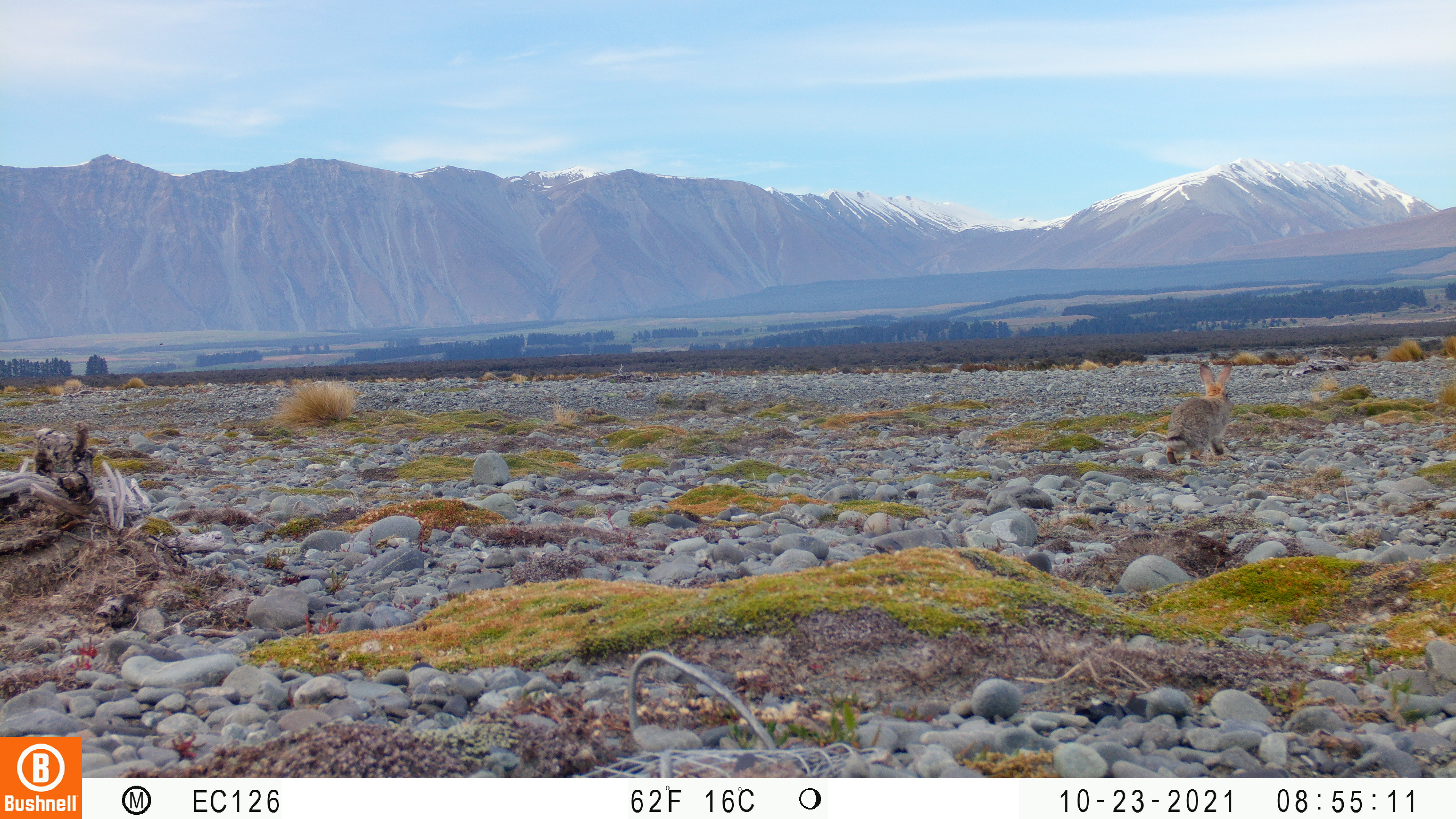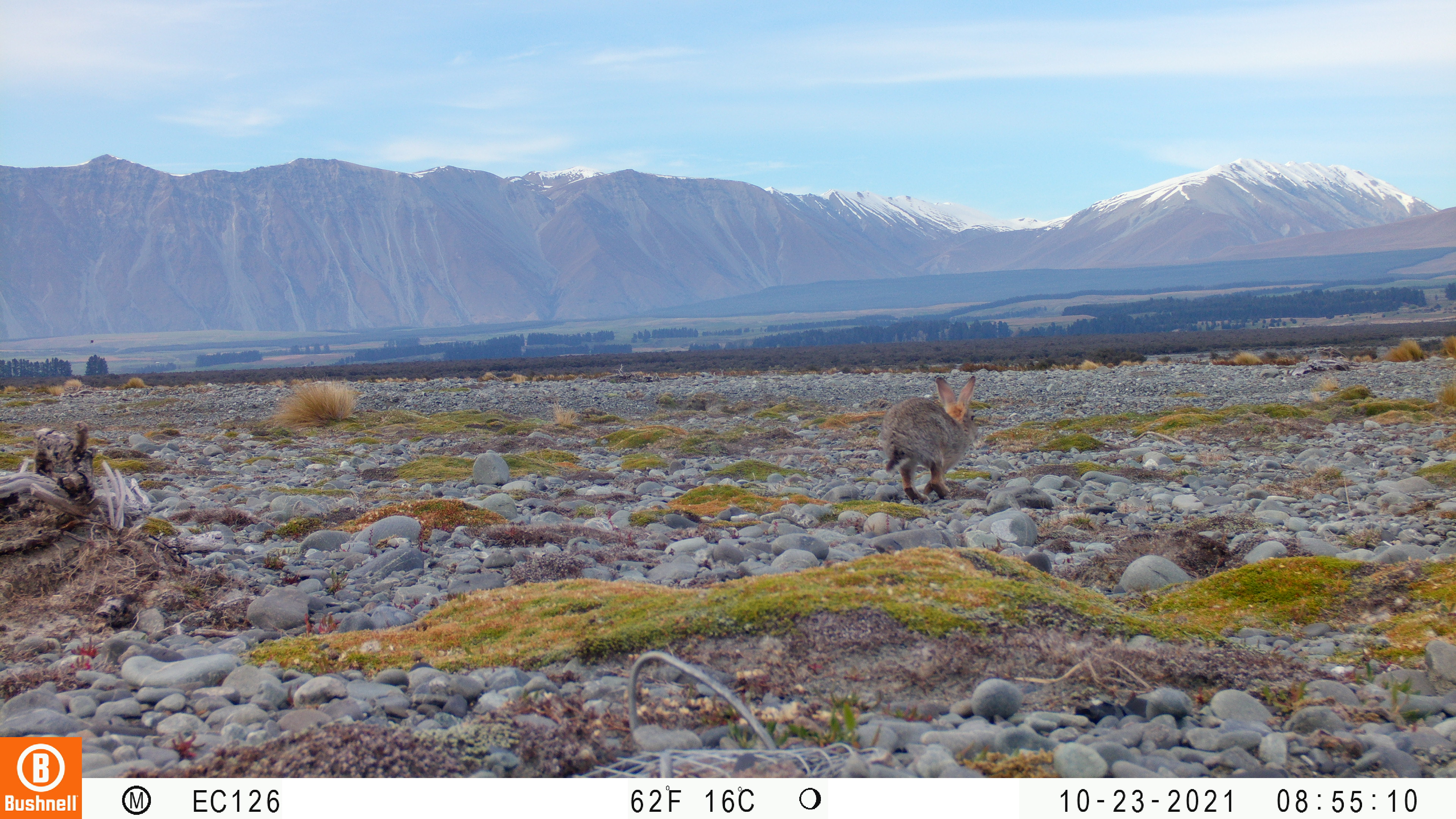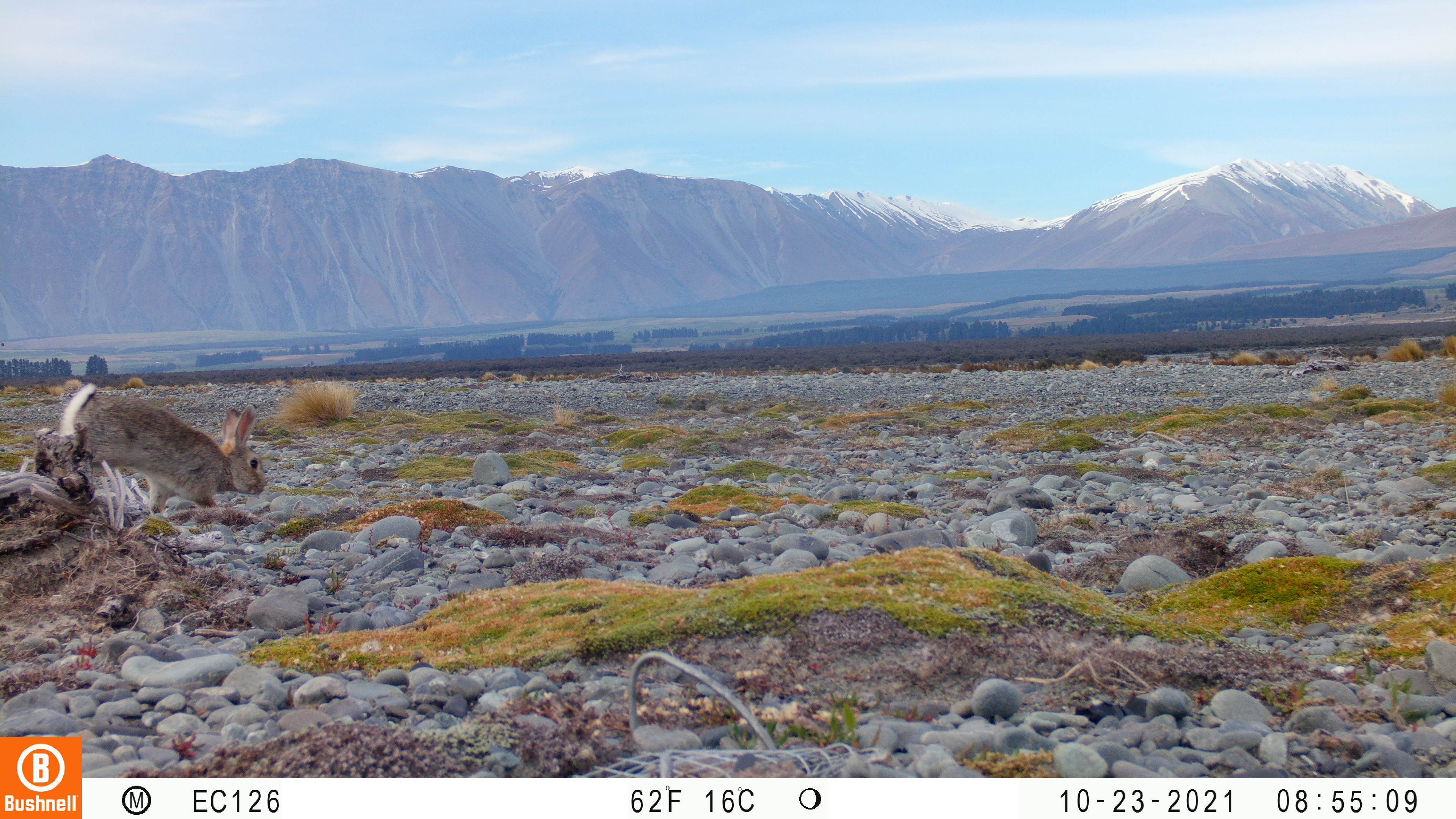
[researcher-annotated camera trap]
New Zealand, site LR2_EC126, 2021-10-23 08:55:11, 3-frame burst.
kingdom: Animalia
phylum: Chordata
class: Mammalia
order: Lagomorpha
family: Leporidae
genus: Oryctolagus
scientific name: Oryctolagus cuniculus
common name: european rabbit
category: rabbit